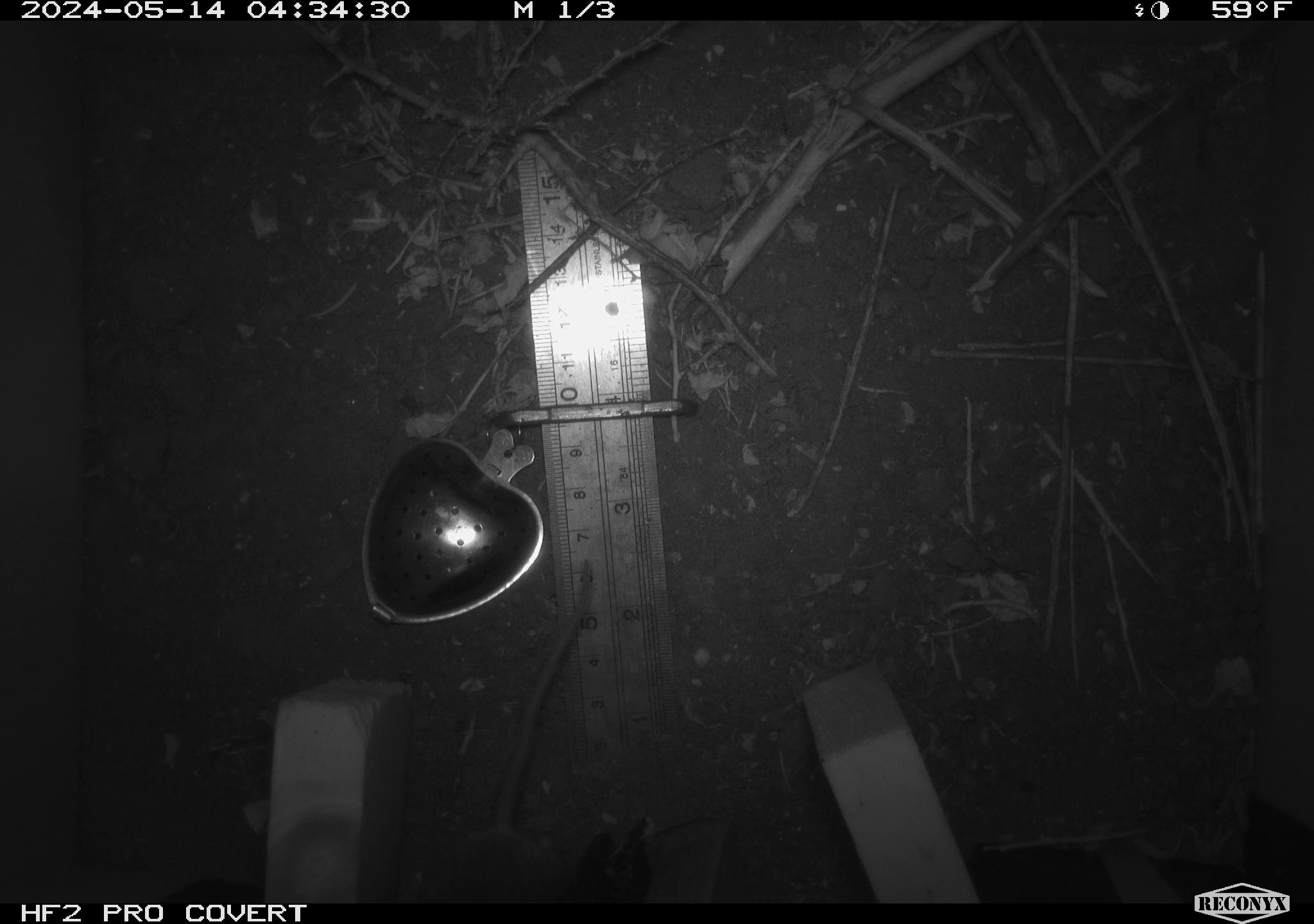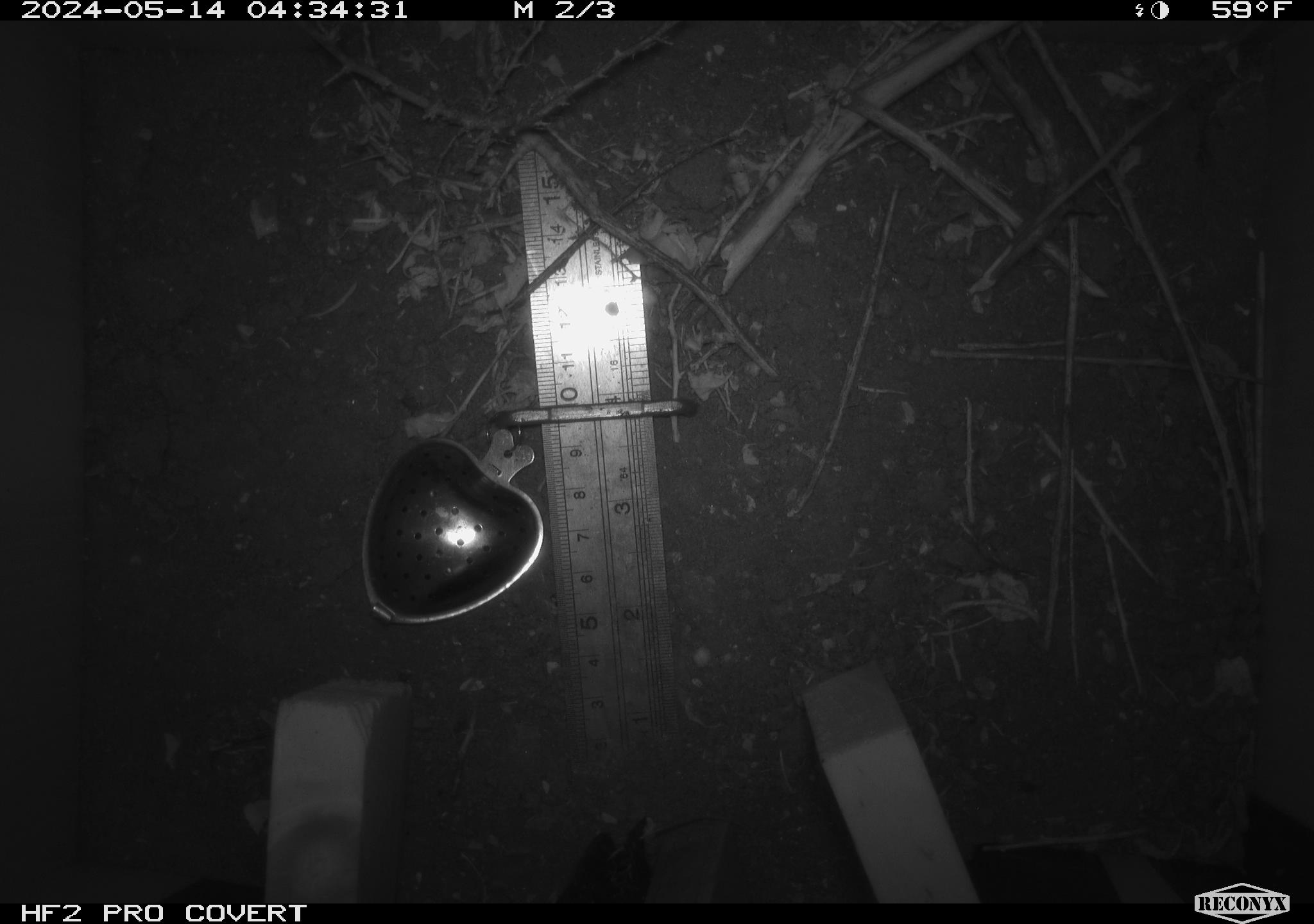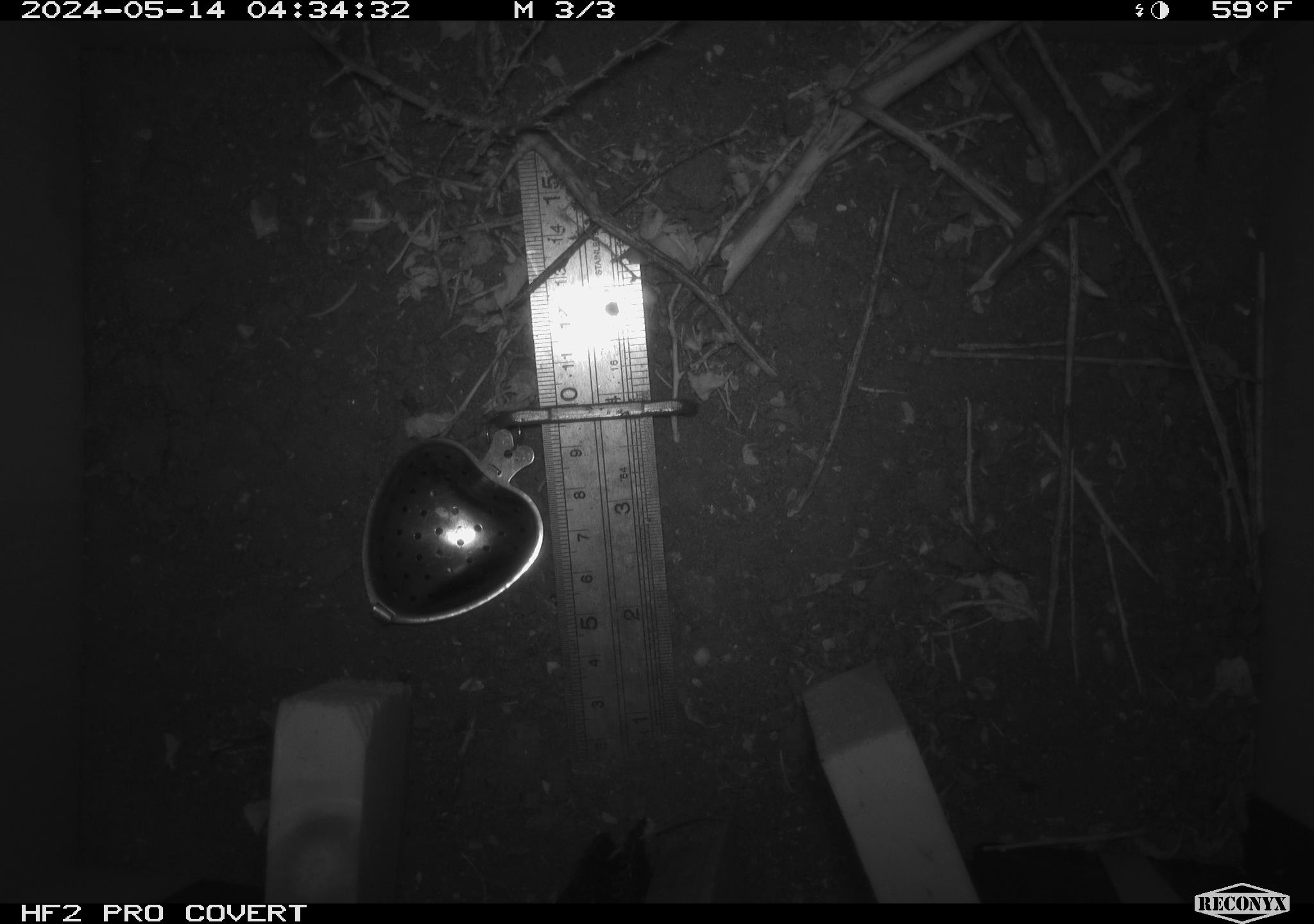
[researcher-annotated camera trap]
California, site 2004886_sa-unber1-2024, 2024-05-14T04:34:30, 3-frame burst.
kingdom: Animalia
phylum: Chordata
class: Mammalia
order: Rodentia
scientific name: Rodentia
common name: mouse species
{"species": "mouse species (Rodentia)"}